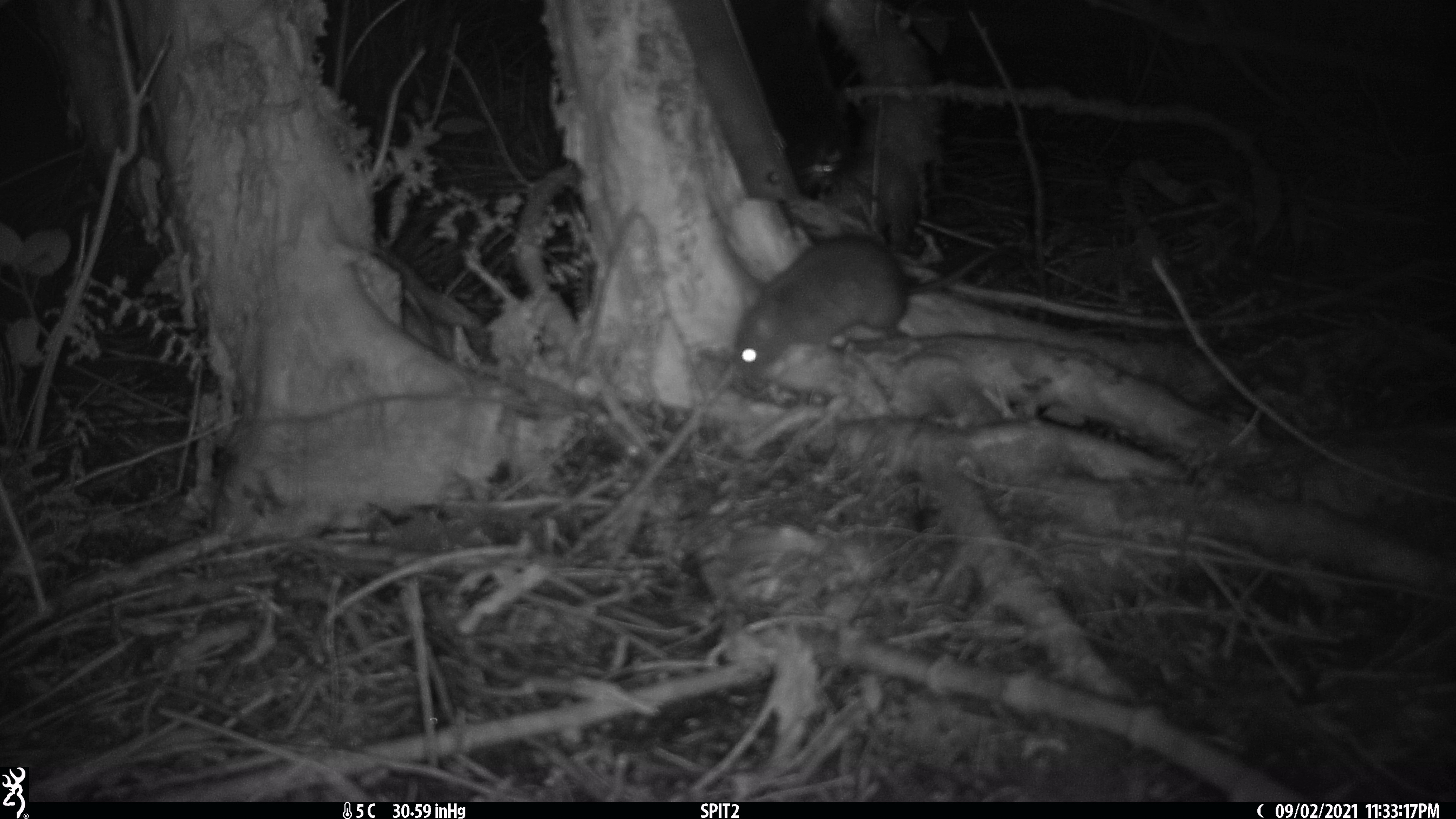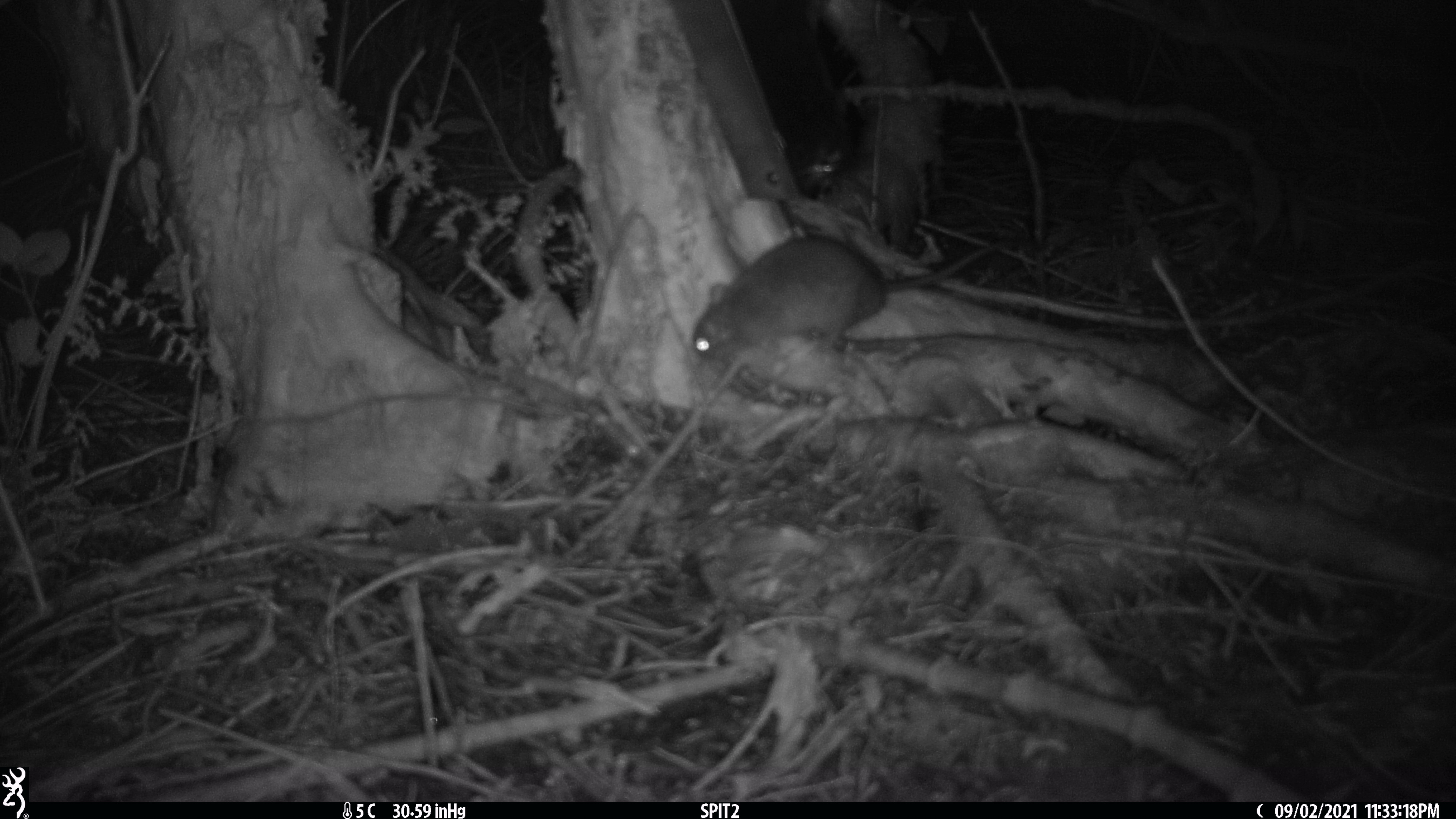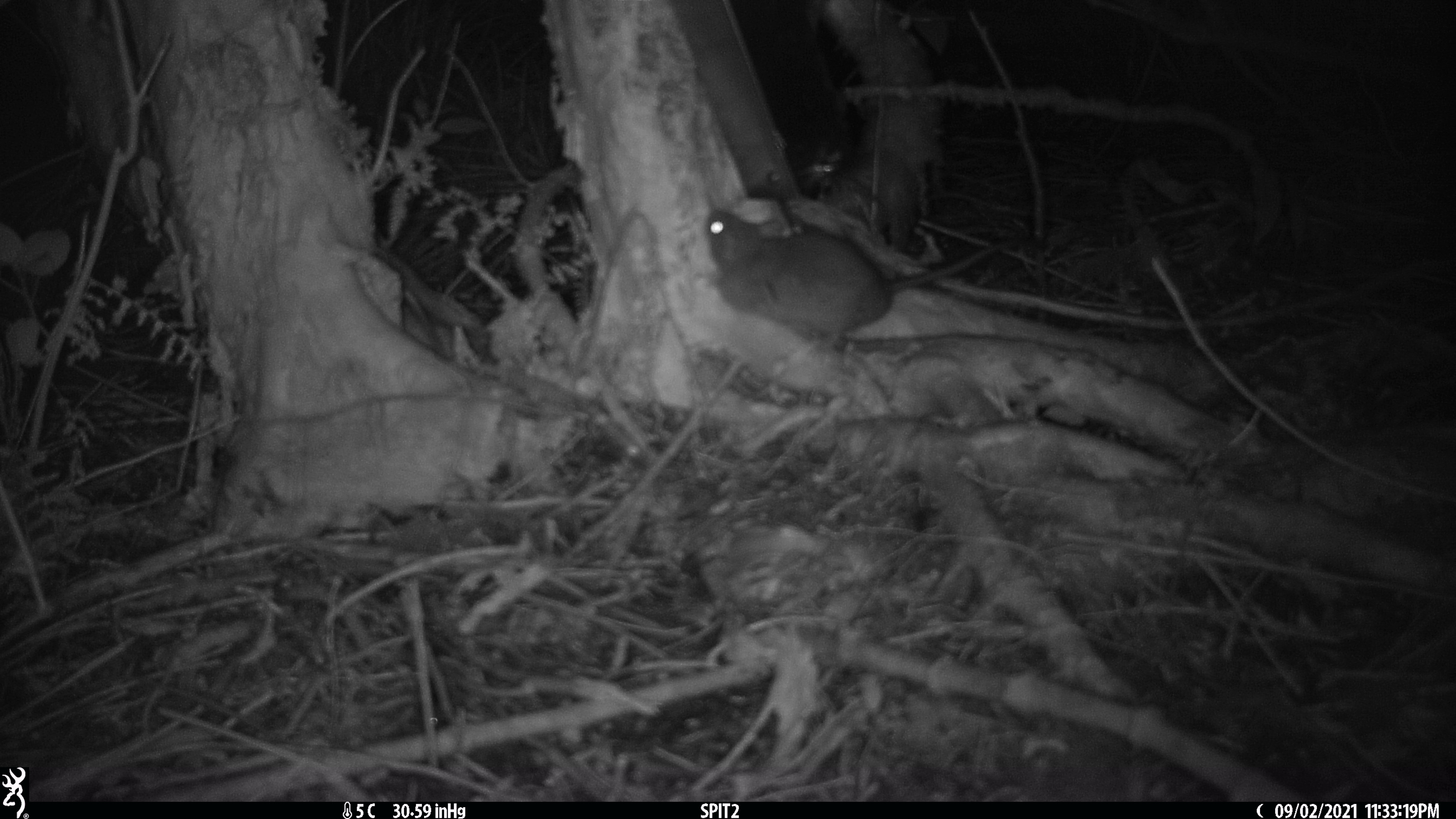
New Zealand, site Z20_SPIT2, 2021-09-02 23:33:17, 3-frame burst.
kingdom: Animalia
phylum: Chordata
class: Mammalia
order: Rodentia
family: Muridae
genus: Rattus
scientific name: Rattus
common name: rat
Rat (Rattus).